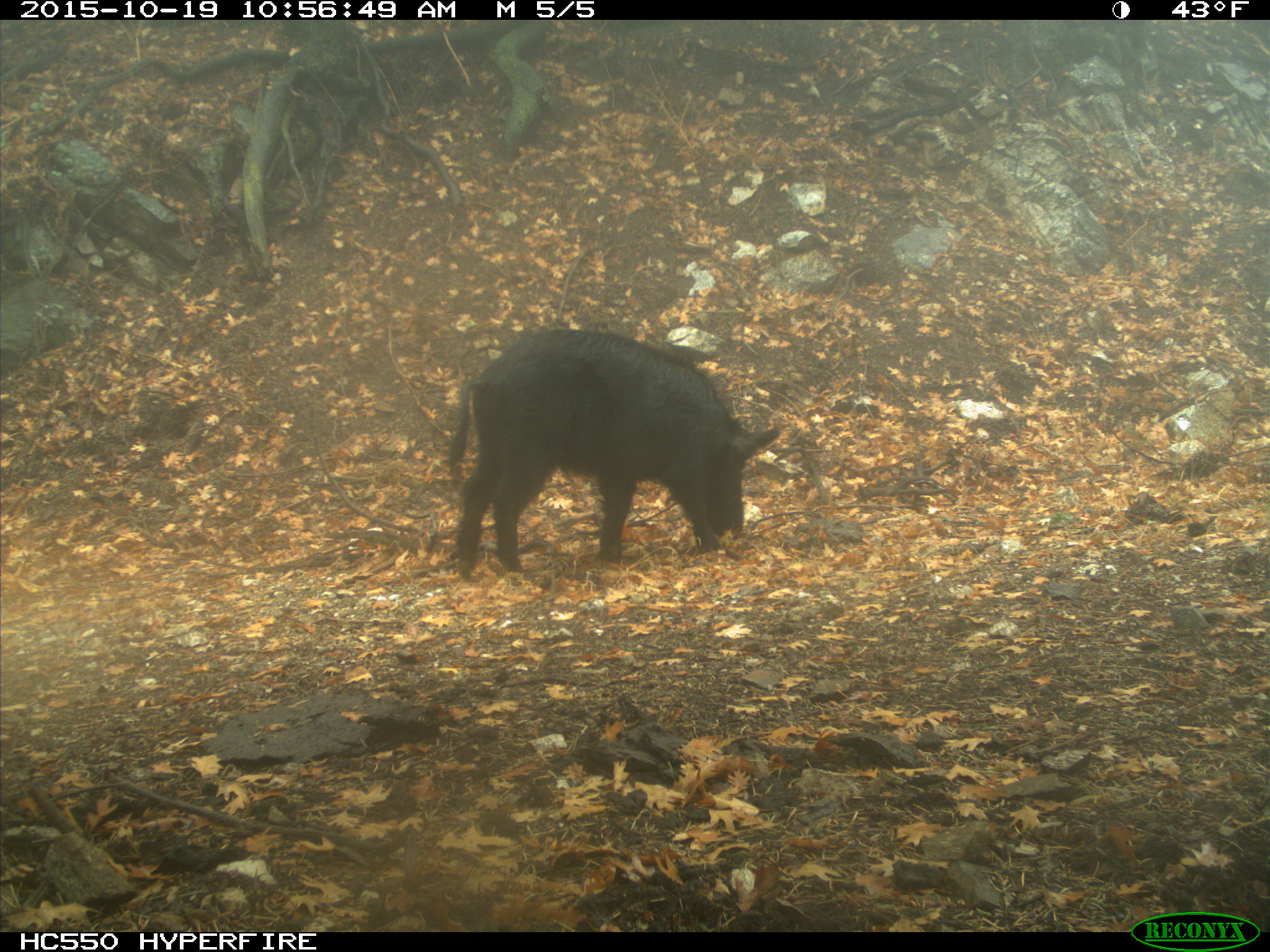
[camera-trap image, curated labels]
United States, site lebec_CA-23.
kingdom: Animalia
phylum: Chordata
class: Mammalia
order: Artiodactyla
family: Suidae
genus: Sus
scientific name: Sus scrofa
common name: wild boar